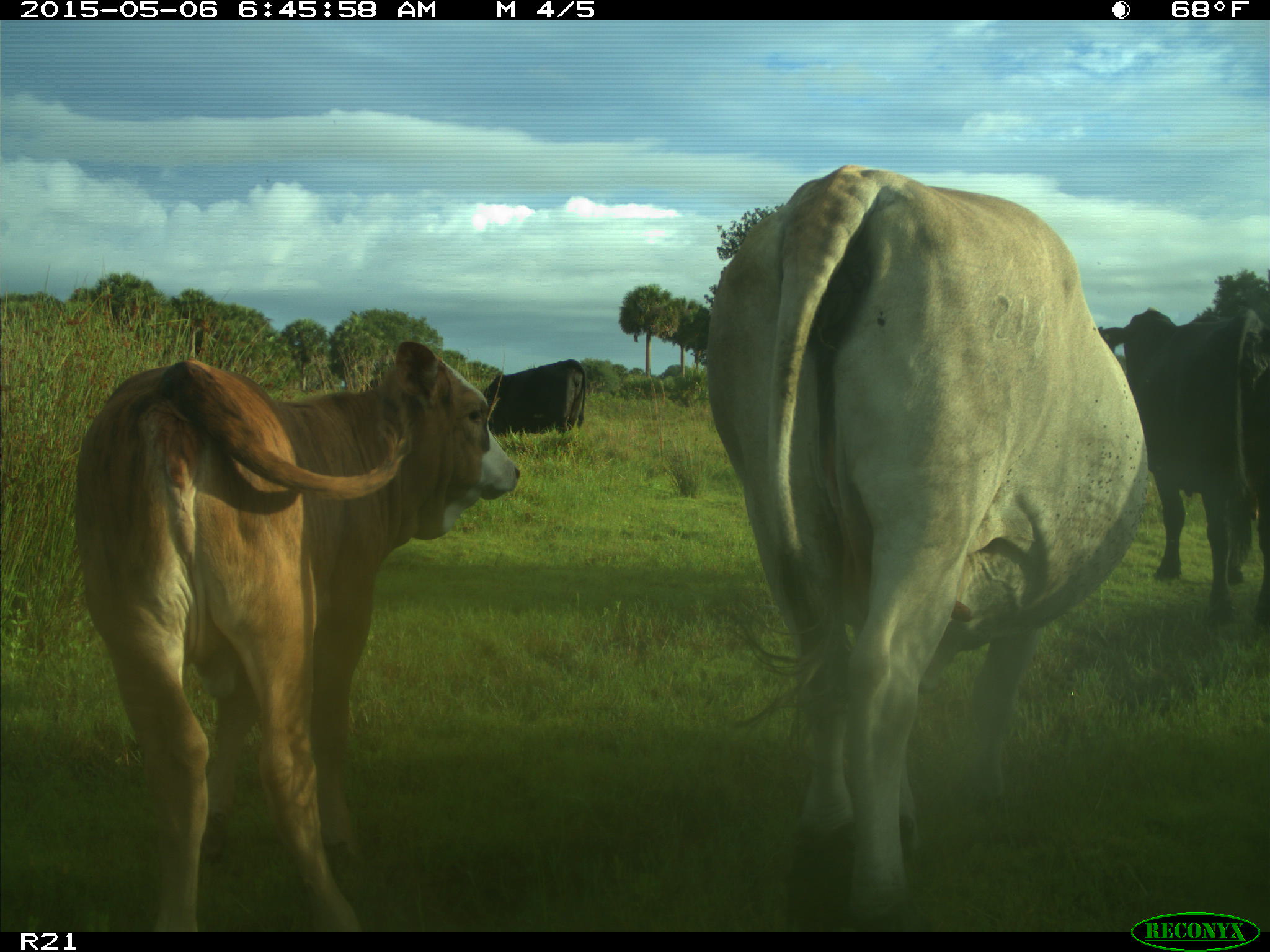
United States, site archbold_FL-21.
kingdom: Animalia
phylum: Chordata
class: Mammalia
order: Artiodactyla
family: Bovidae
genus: Bos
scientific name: Bos taurus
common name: domestic cow